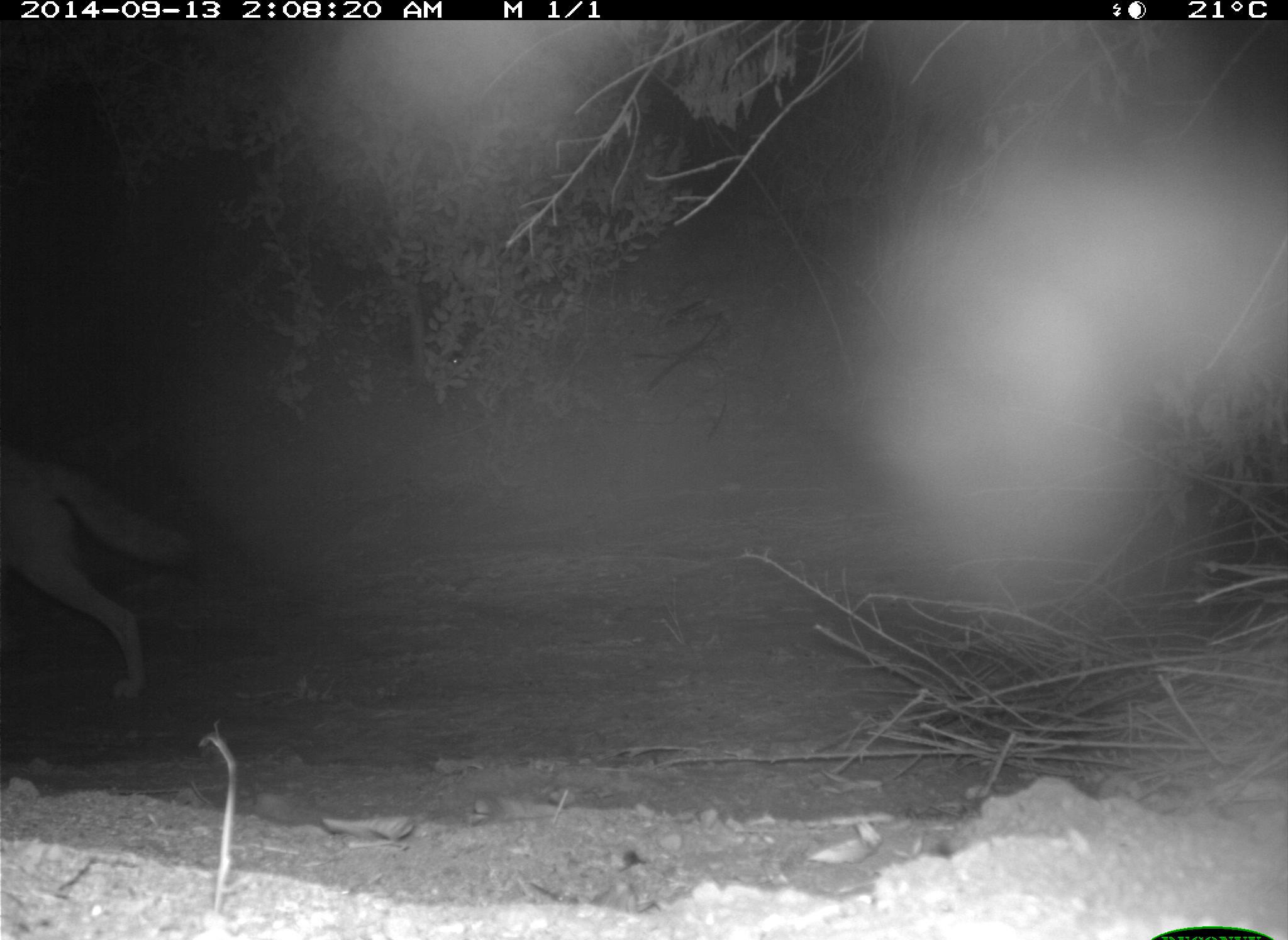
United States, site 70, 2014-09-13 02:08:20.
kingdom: Animalia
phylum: Chordata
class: Mammalia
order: Carnivora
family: Canidae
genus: Canis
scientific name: Canis latrans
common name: coyote